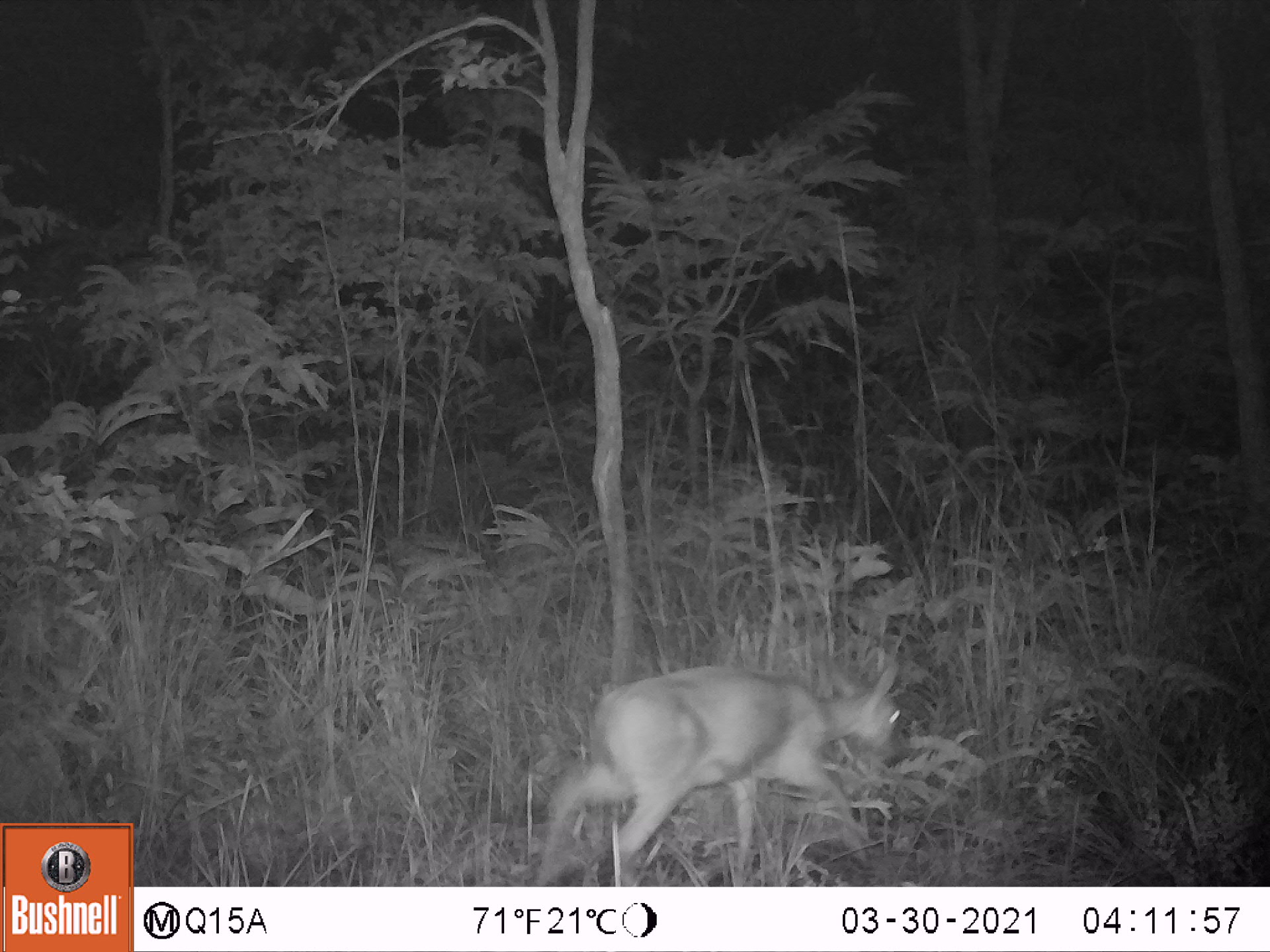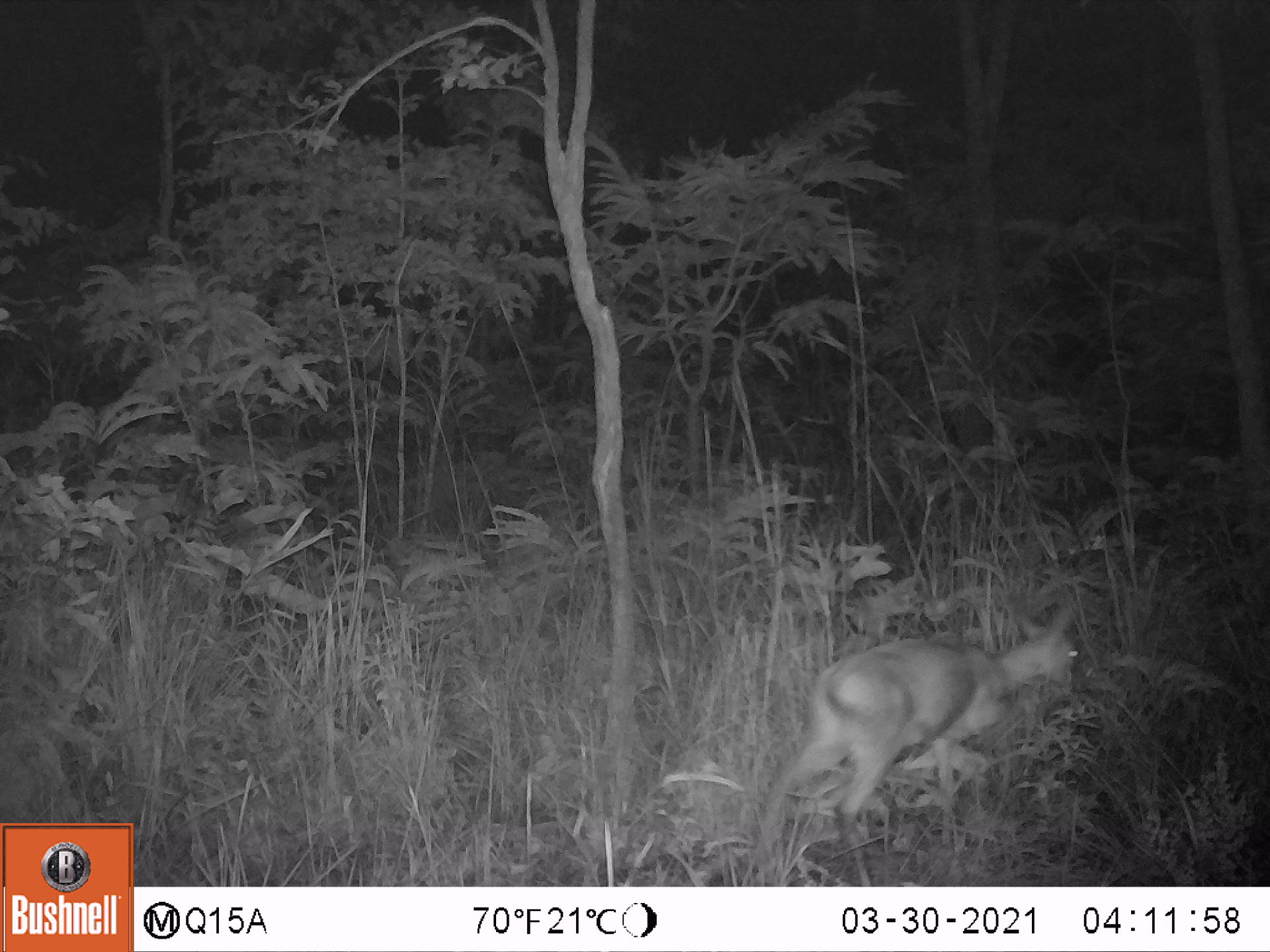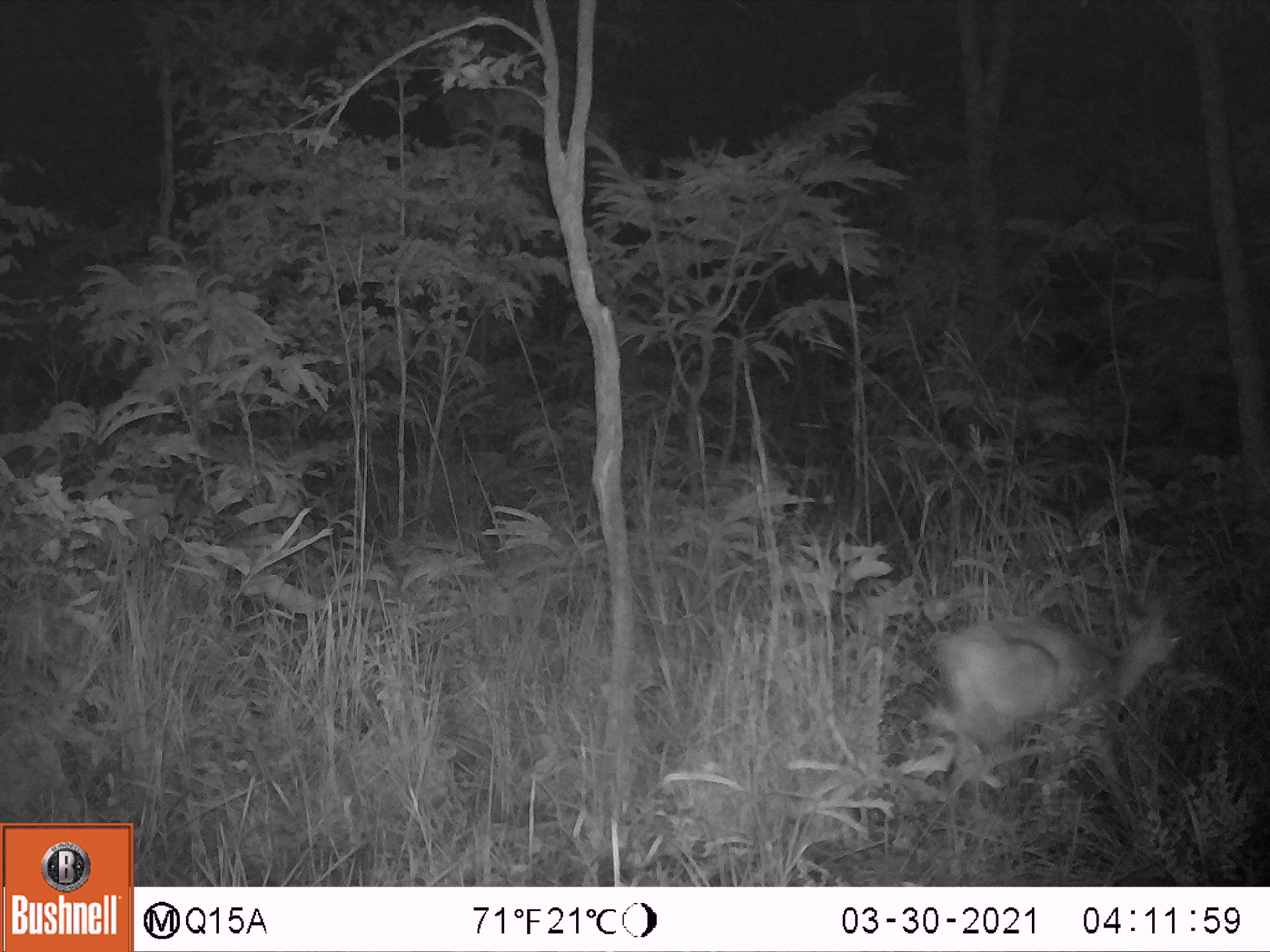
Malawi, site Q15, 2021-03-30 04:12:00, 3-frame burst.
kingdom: Animalia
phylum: Chordata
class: Mammalia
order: Artiodactyla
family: Bovidae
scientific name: Antilopinae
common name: small antelope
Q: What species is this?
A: Small antelope (Antilopinae).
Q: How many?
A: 1.